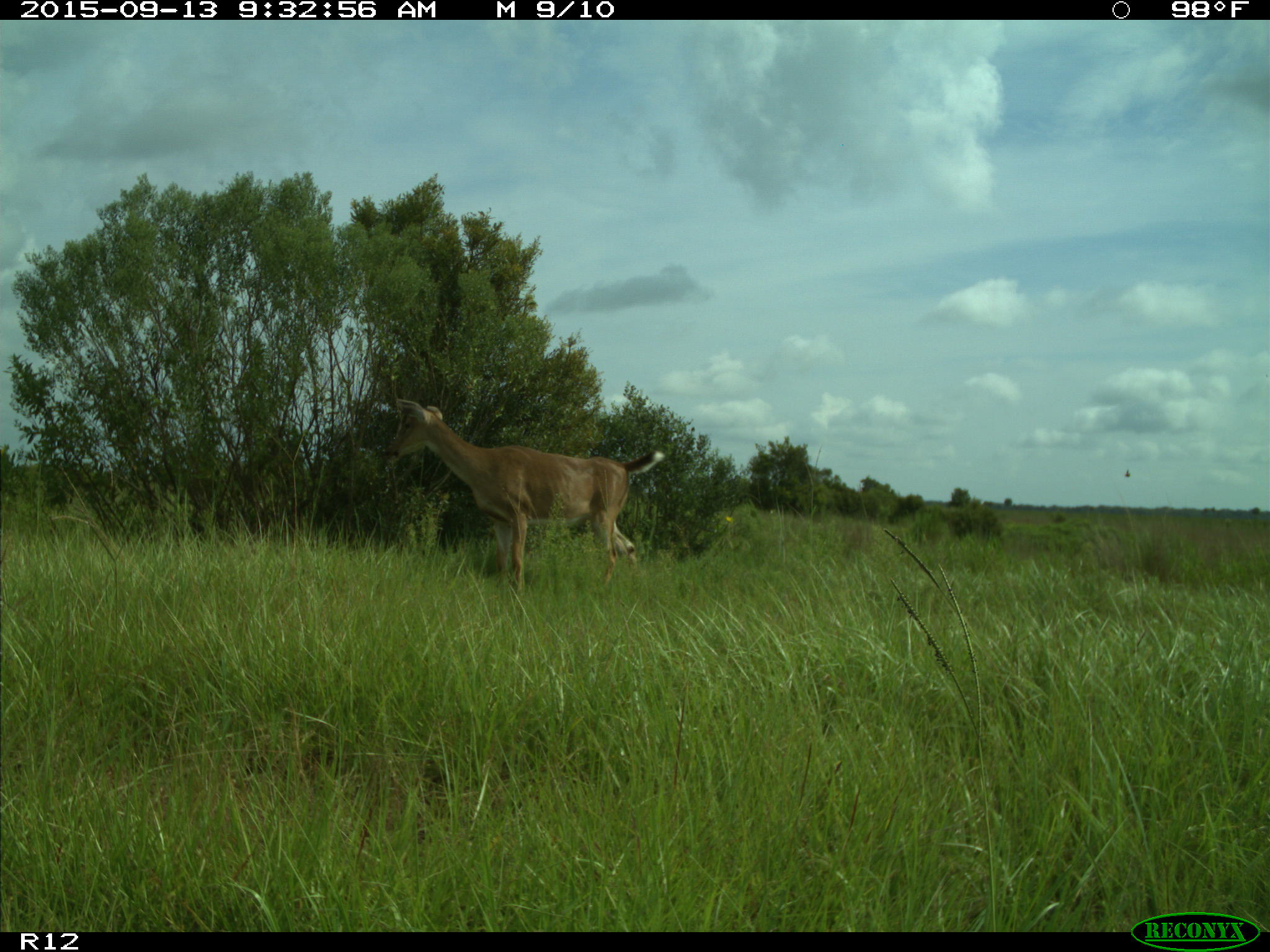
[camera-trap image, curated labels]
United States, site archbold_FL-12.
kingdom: Animalia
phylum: Chordata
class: Mammalia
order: Artiodactyla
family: Cervidae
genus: Odocoileus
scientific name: Odocoileus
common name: deer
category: unidentified deer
Unidentified deer (deer) (Odocoileus).